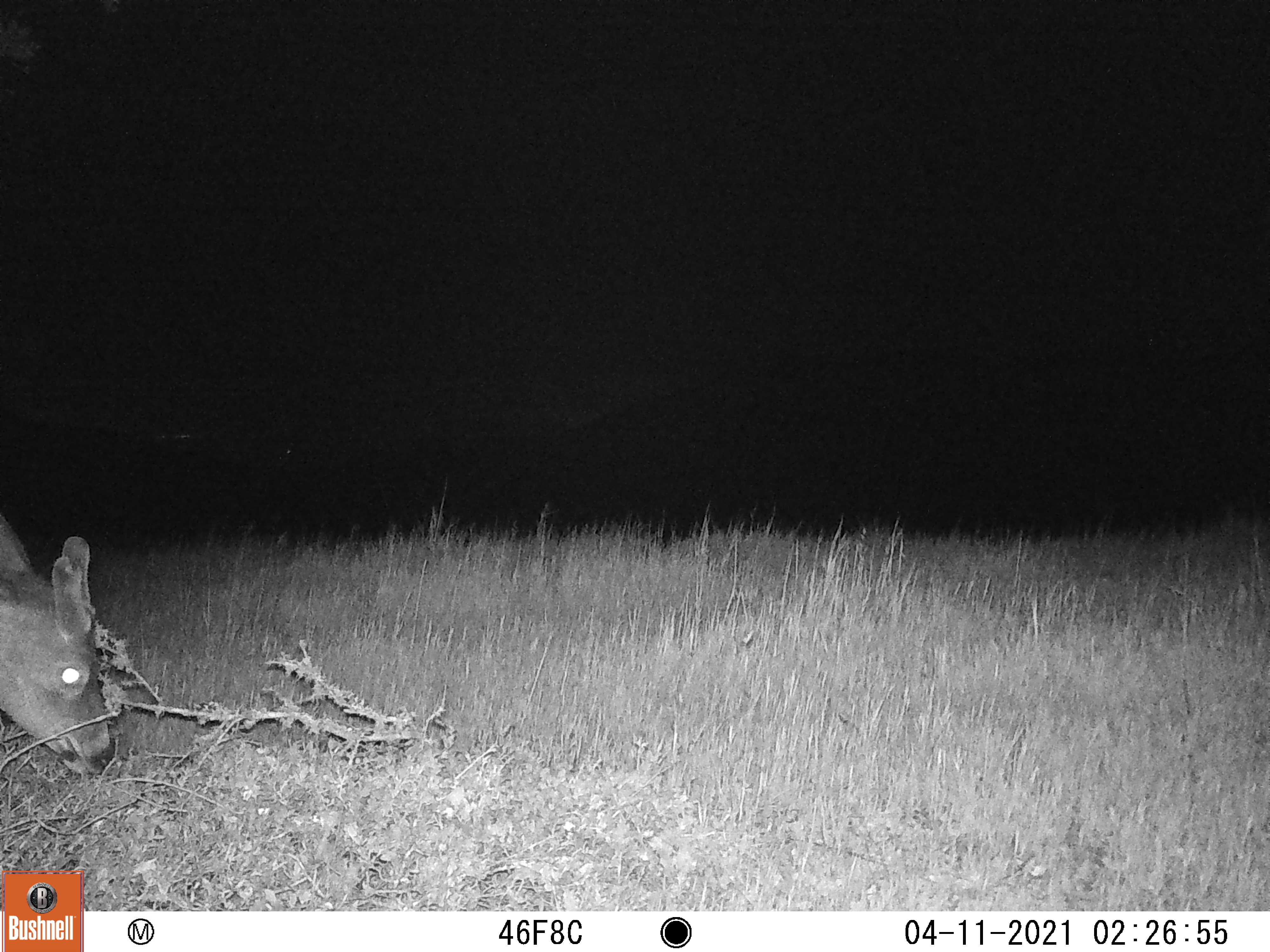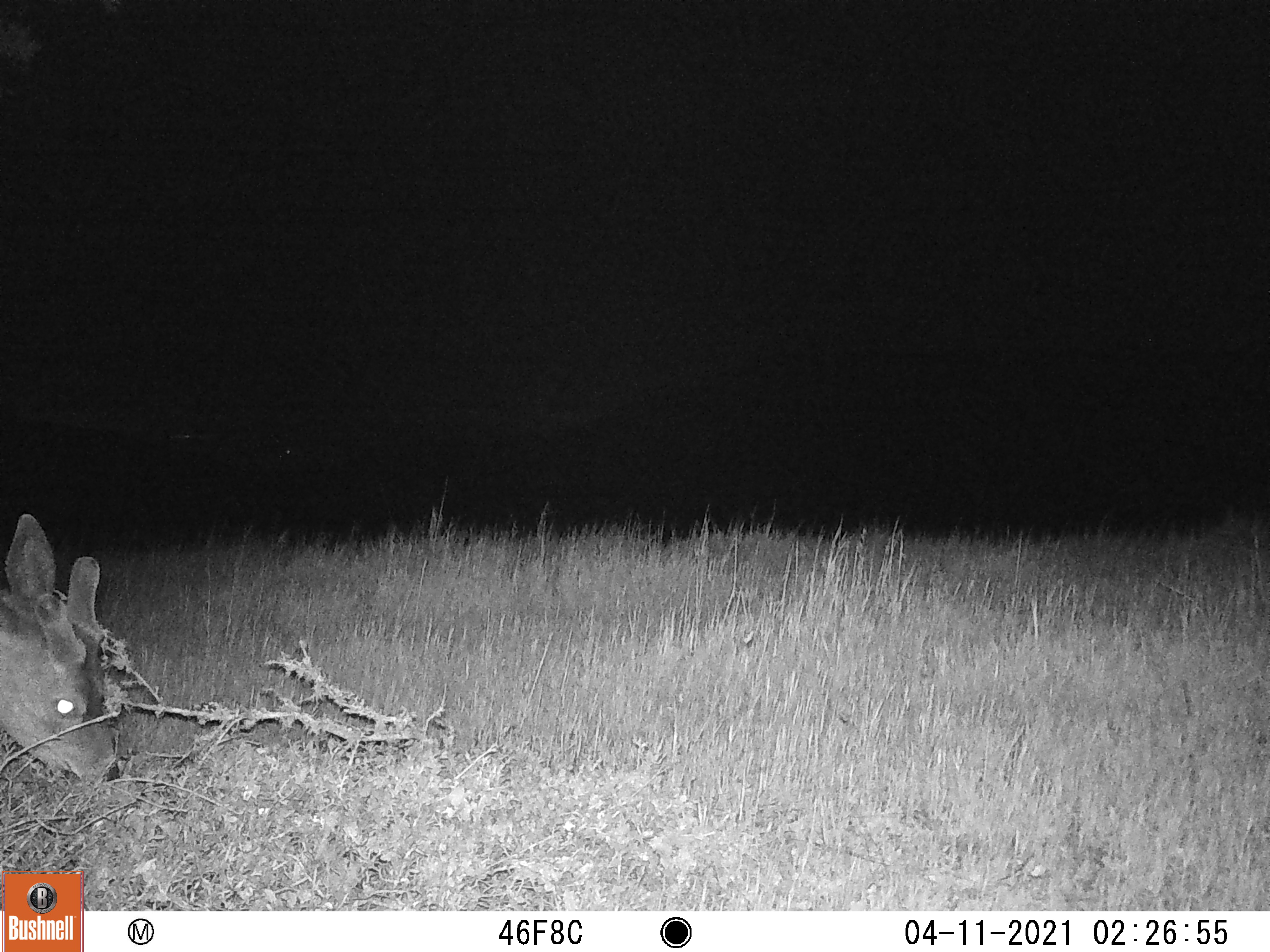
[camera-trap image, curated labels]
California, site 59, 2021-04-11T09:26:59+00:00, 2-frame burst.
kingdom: Animalia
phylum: Chordata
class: Mammalia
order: Artiodactyla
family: Cervidae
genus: Odocoileus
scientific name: Odocoileus hemionus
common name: mule deer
Mule deer (Odocoileus hemionus).